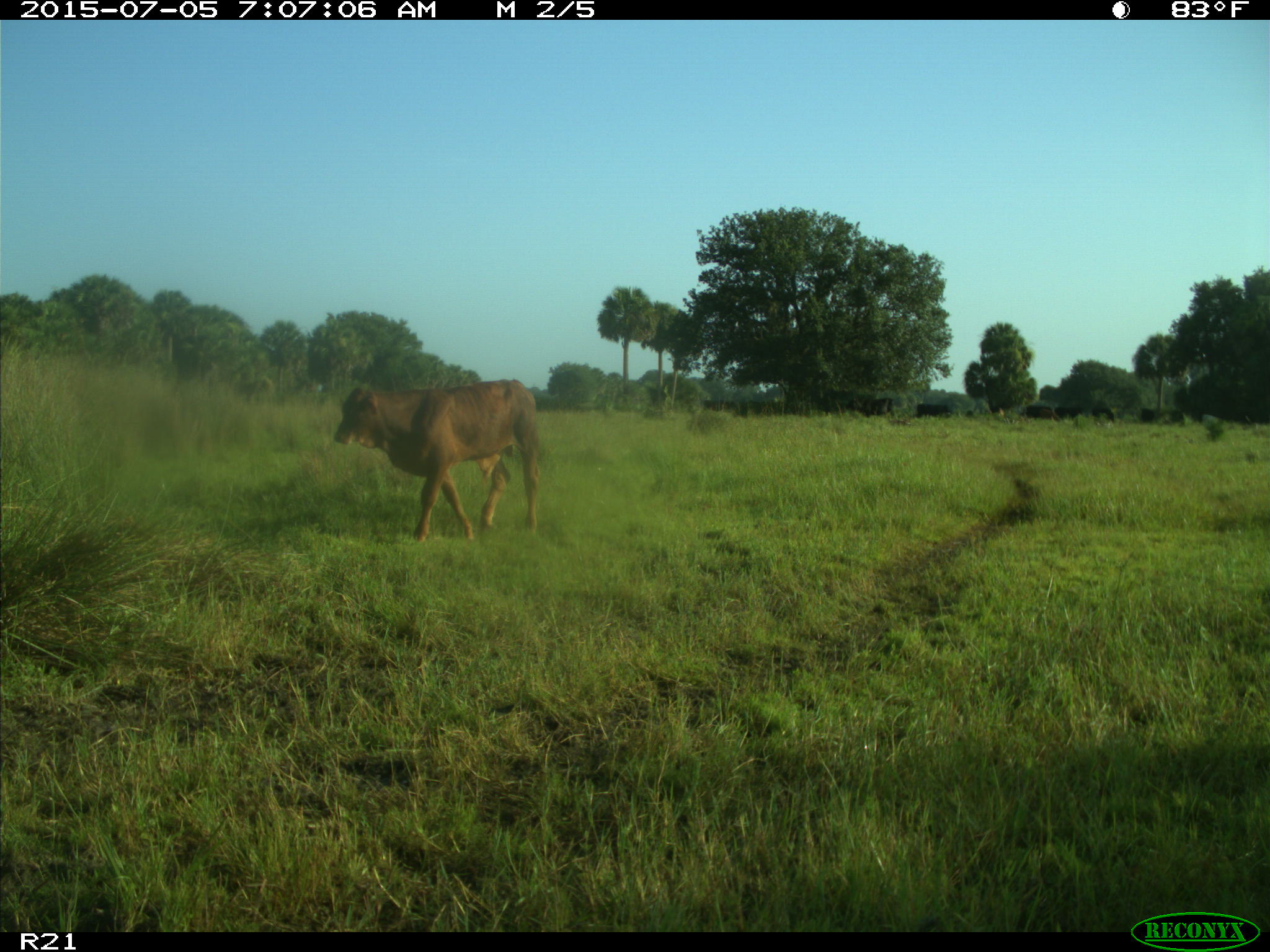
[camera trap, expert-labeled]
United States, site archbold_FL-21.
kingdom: Animalia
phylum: Chordata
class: Mammalia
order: Artiodactyla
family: Bovidae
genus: Bos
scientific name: Bos taurus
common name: domestic cow